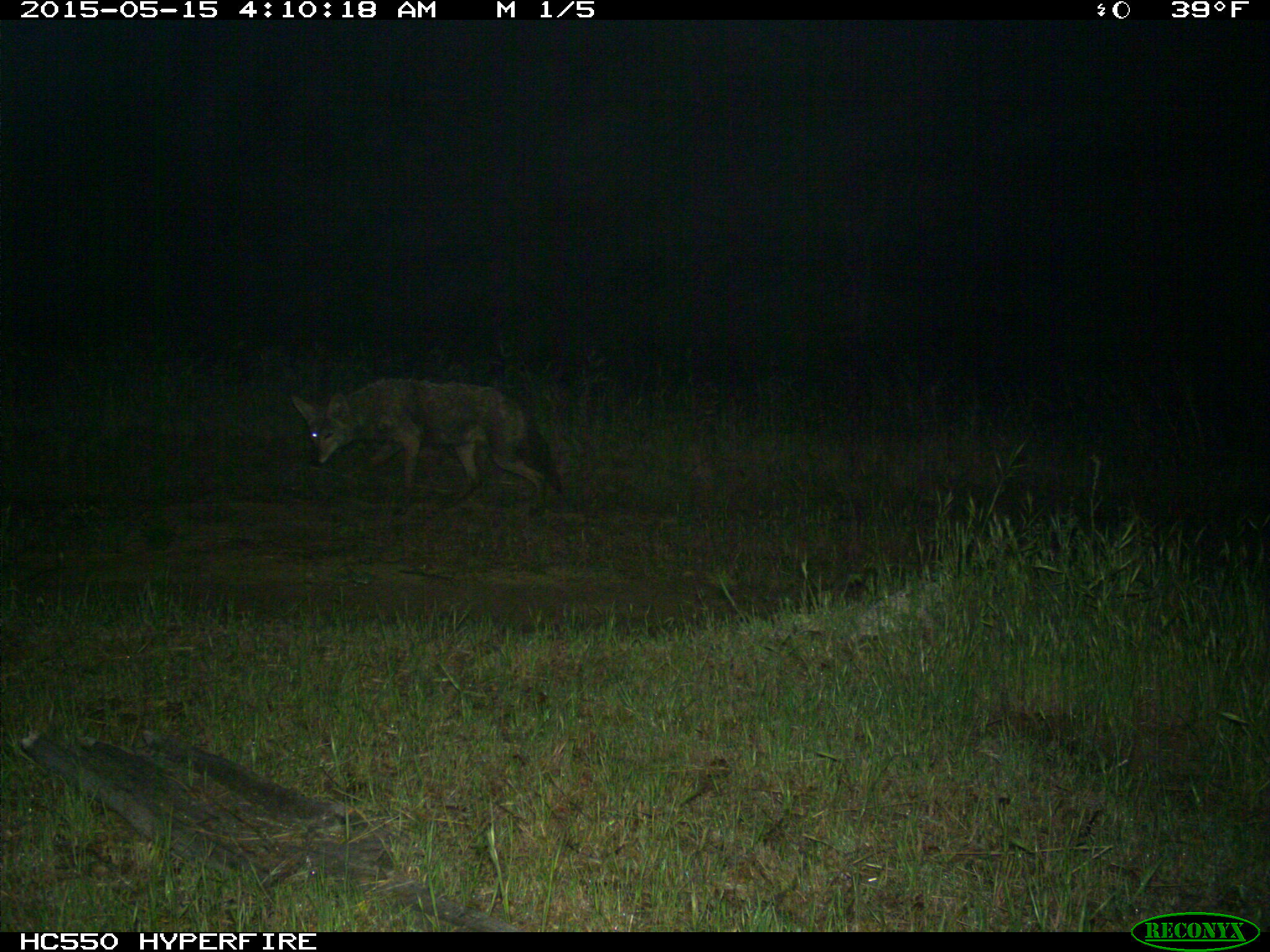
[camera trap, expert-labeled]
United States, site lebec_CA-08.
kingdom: Animalia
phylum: Chordata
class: Mammalia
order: Carnivora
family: Canidae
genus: Canis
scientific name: Canis latrans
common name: coyote